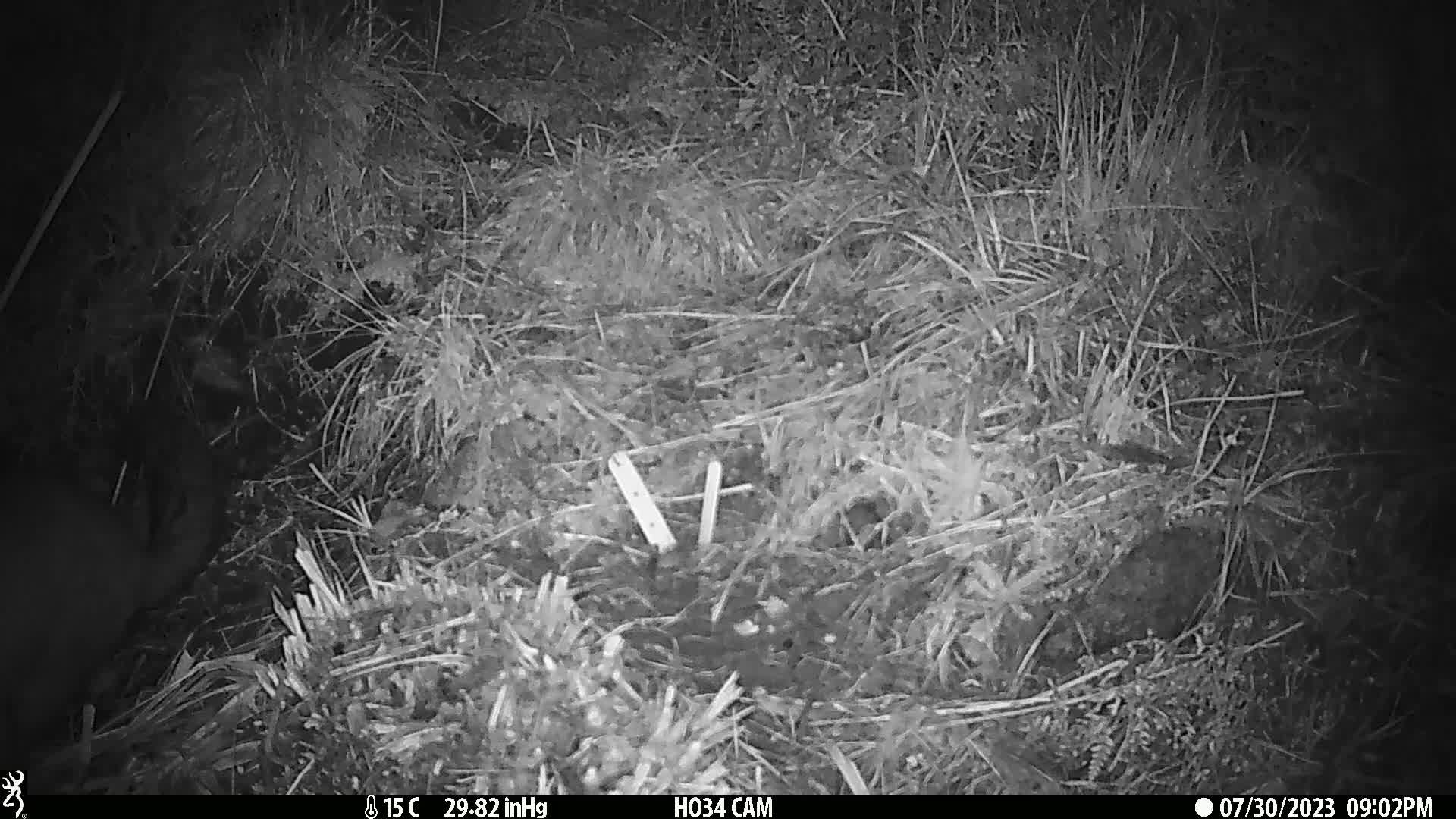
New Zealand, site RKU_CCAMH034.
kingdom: Animalia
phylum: Chordata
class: Mammalia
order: Diprotodontia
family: Phalangeridae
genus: Trichosurus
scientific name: Trichosurus vulpecula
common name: common brushtail possum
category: possum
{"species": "possum (common brushtail possum) (Trichosurus vulpecula)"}